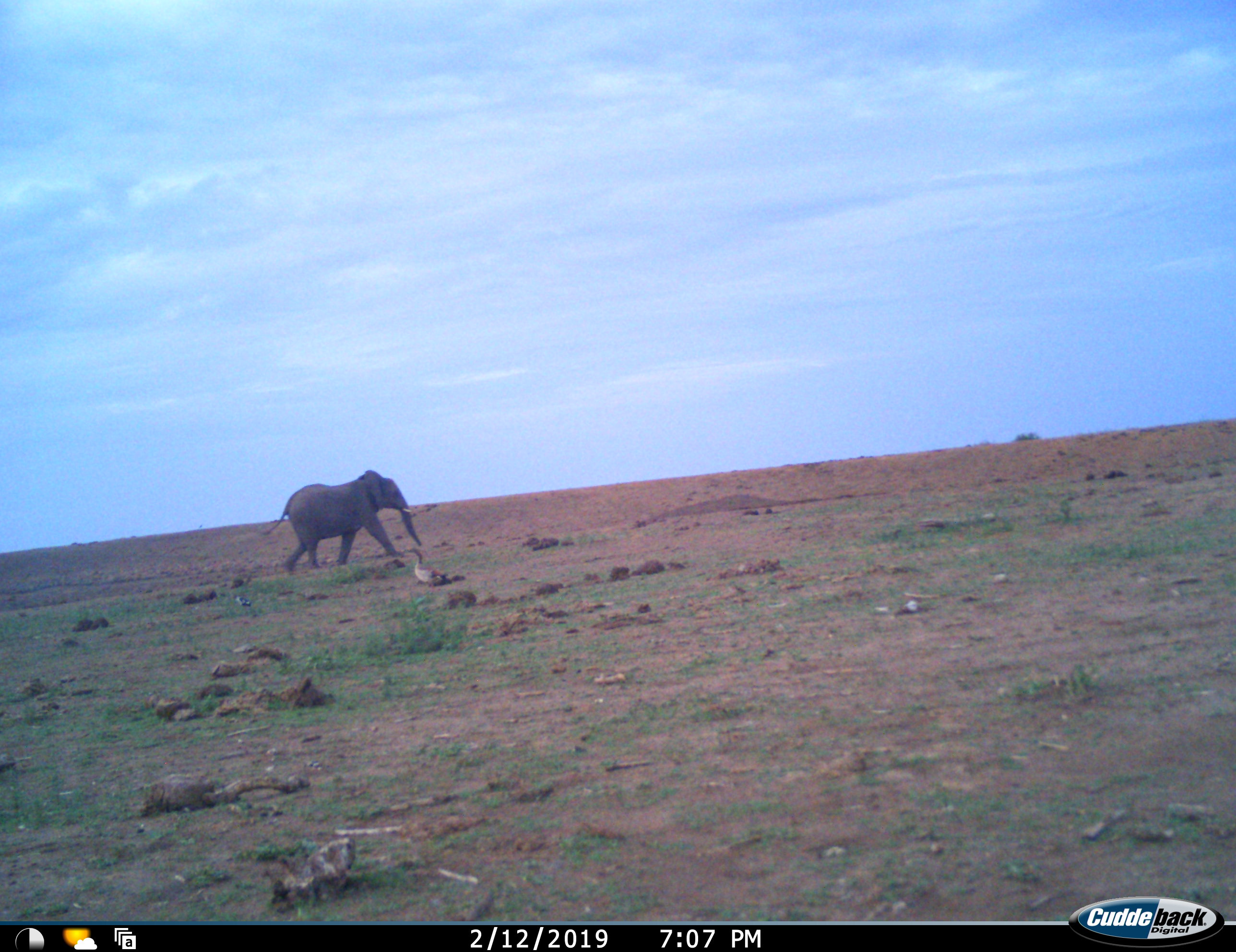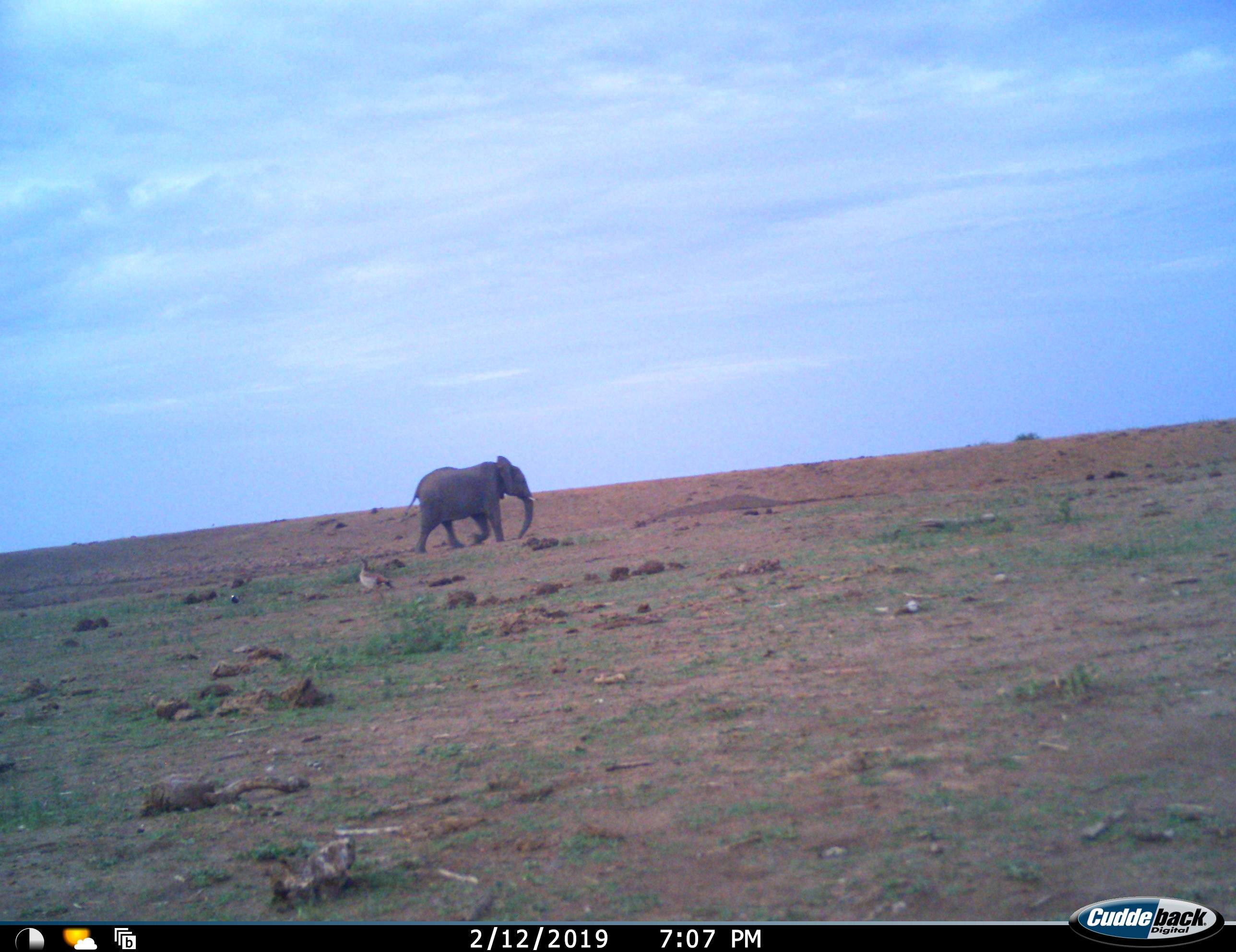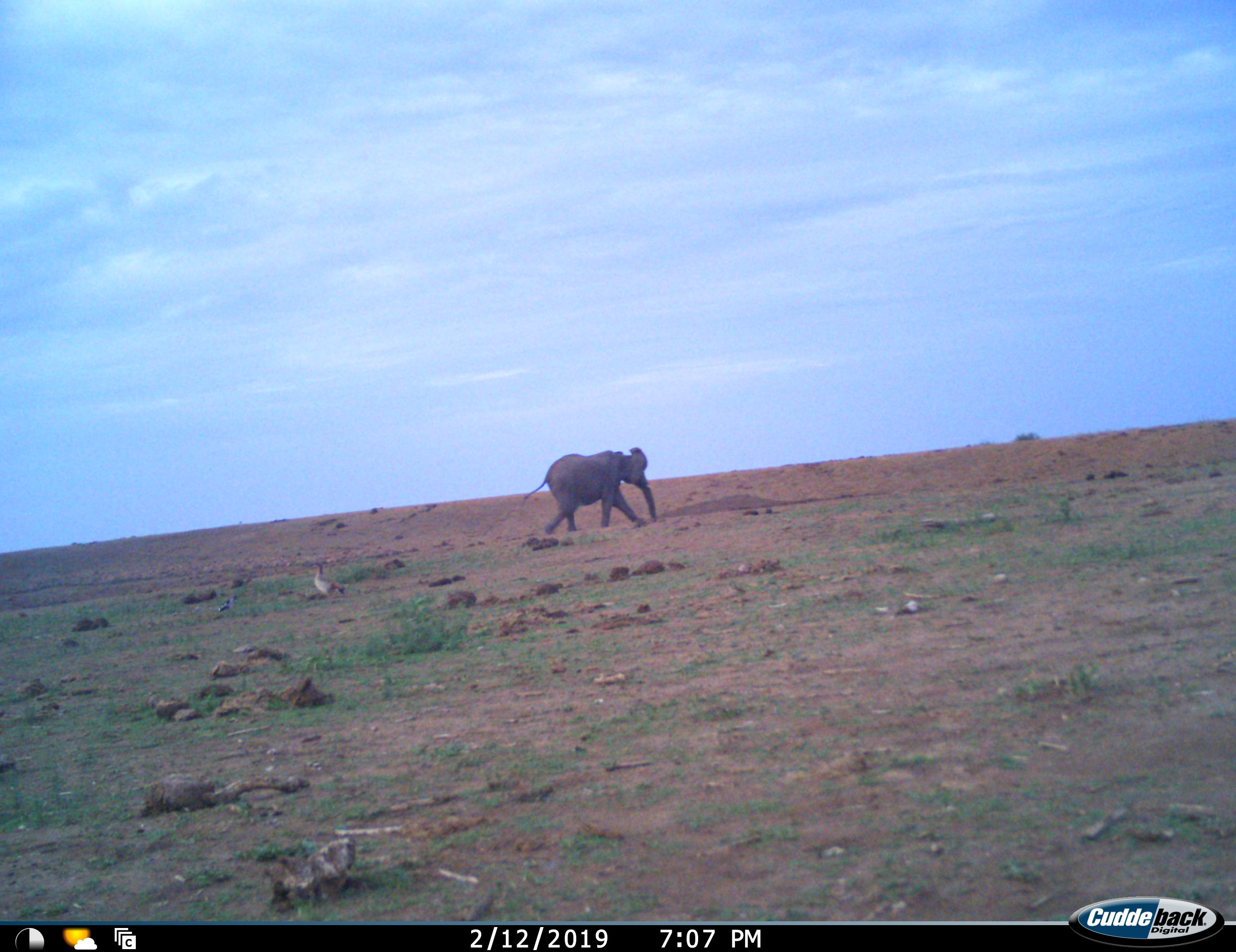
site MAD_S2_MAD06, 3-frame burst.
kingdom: Animalia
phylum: Chordata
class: Mammalia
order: Proboscidea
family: Elephantidae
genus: Loxodonta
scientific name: Loxodonta africana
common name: african bush elephant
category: elephant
Elephant (african bush elephant) (Loxodonta africana), count 1. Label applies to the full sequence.